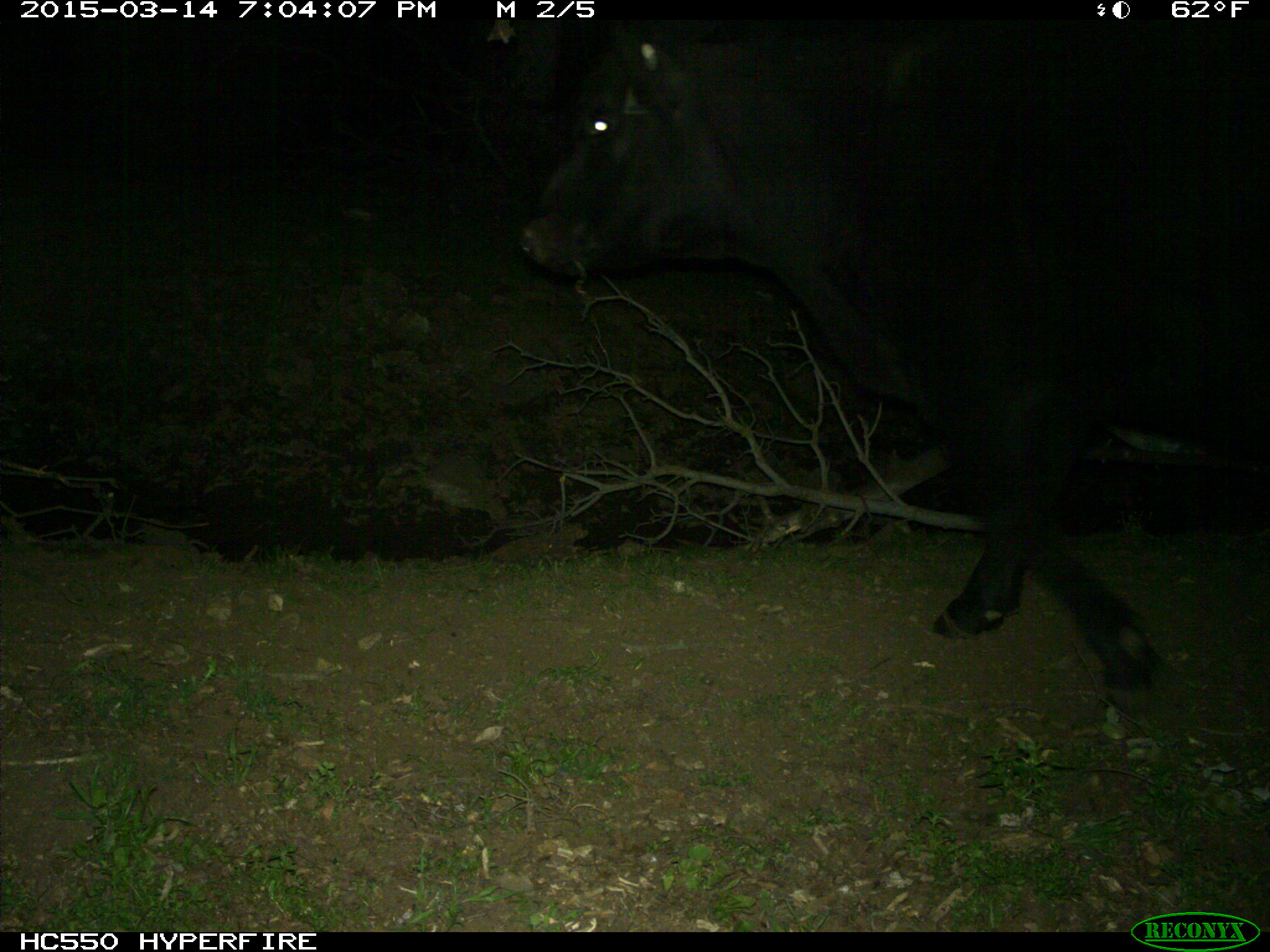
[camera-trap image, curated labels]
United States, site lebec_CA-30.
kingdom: Animalia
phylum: Chordata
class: Mammalia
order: Artiodactyla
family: Bovidae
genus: Bos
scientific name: Bos taurus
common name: domestic cow